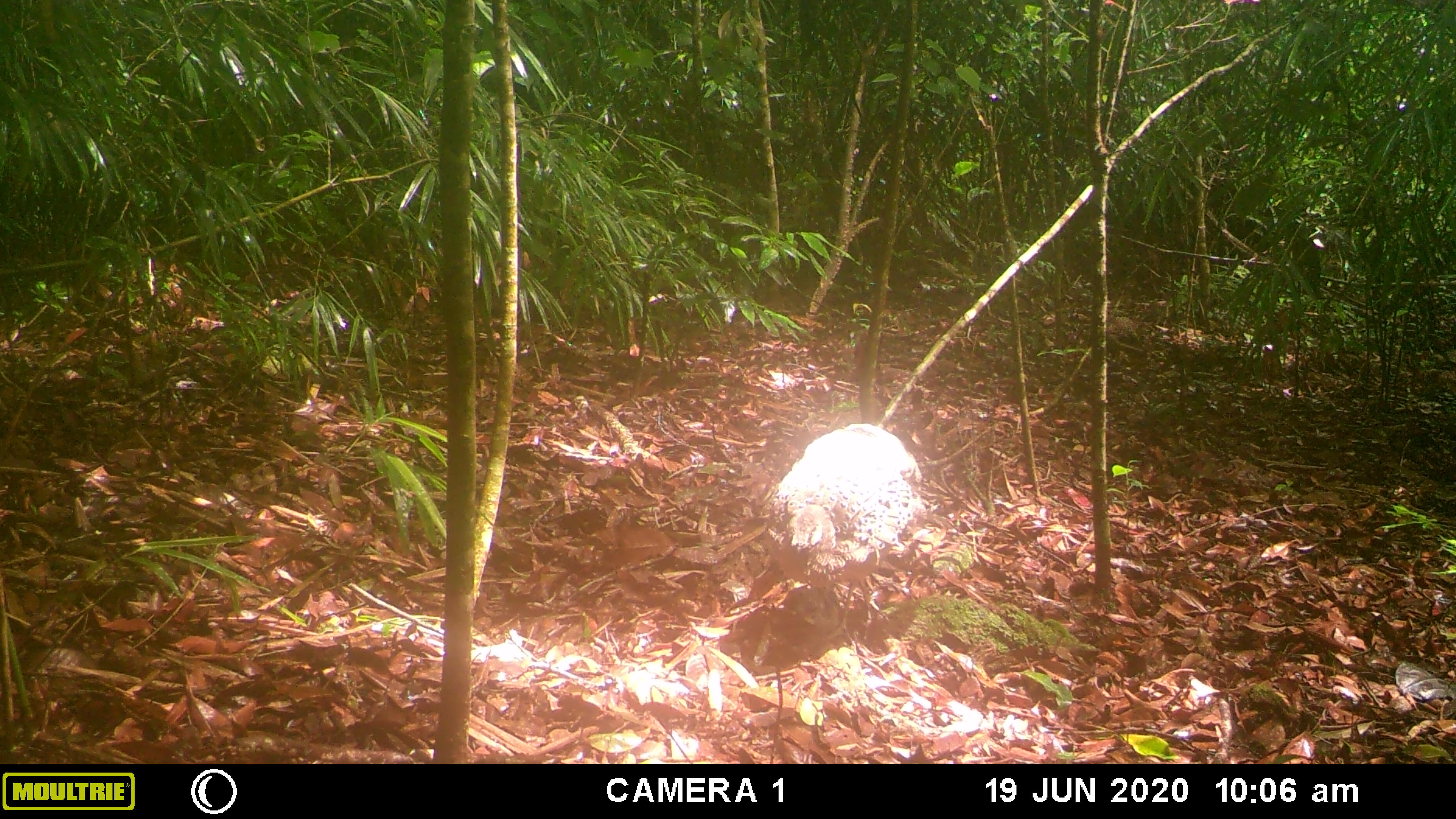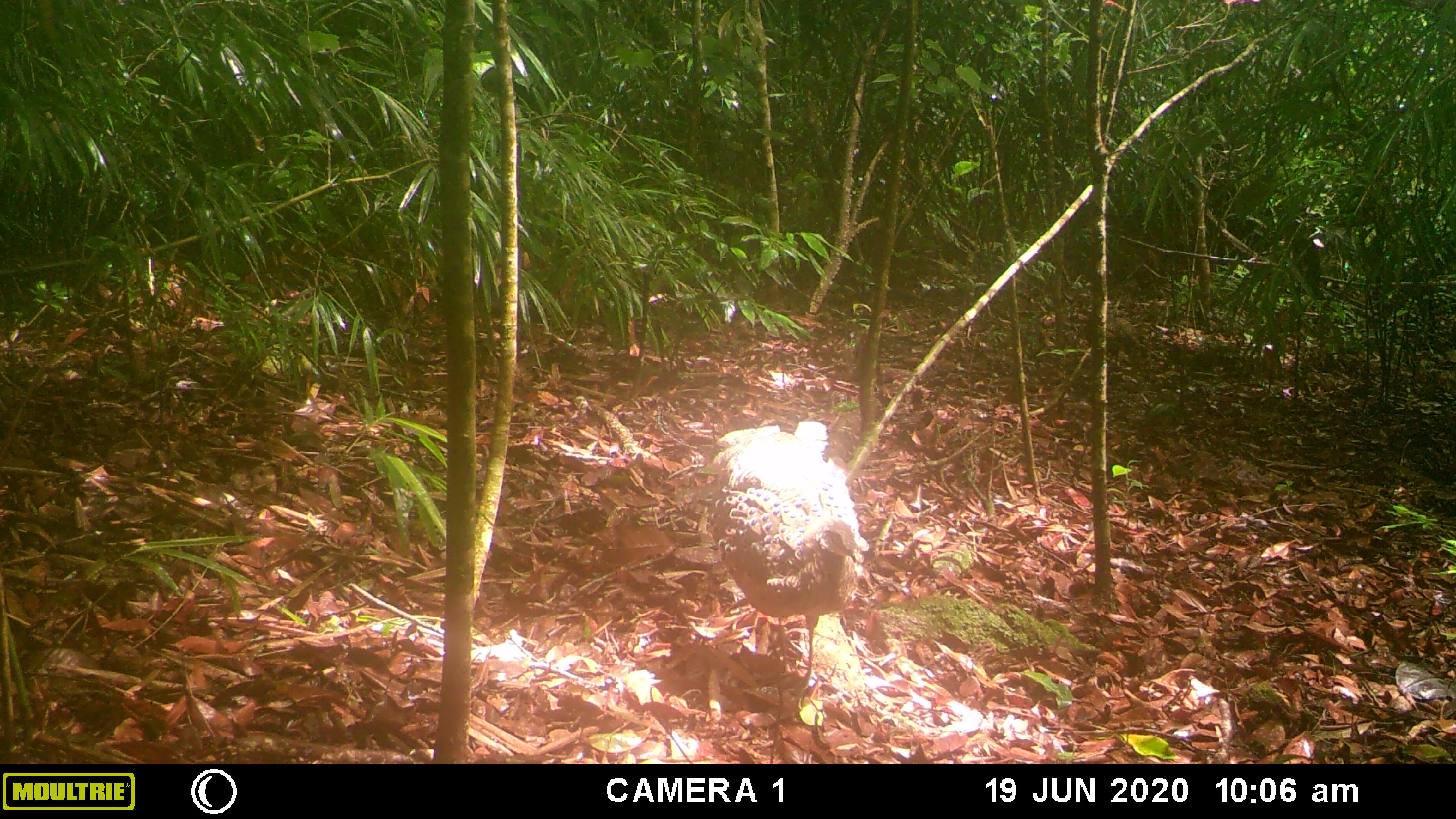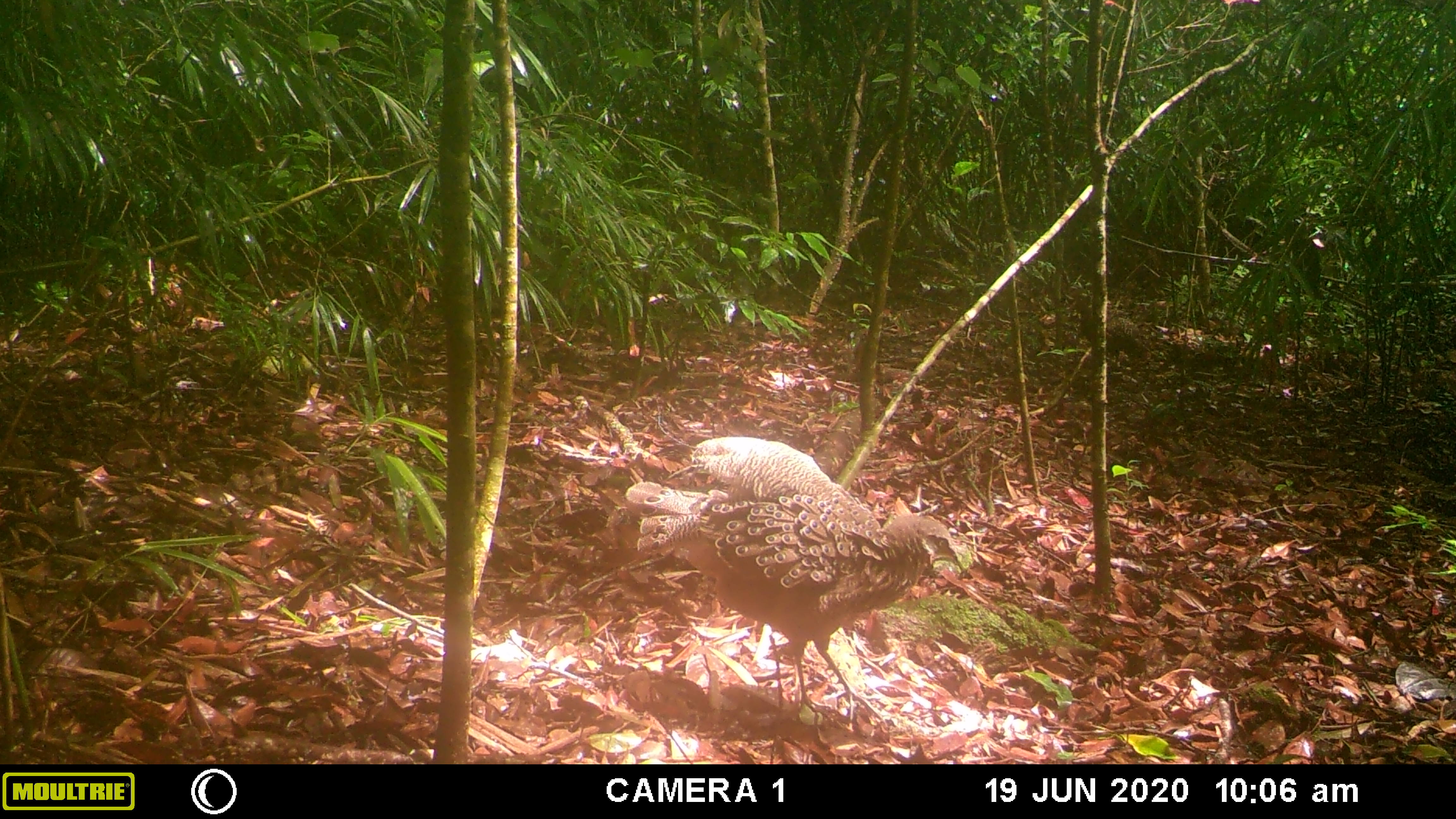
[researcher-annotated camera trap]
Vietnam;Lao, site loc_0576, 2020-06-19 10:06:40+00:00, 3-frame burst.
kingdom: Animalia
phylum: Chordata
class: Aves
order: Galliformes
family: Phasianidae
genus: Polyplectron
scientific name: Polyplectron bicalcaratum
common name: gray peacock-pheasant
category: grey peacock pheasant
Grey peacock pheasant (gray peacock-pheasant) (Polyplectron bicalcaratum). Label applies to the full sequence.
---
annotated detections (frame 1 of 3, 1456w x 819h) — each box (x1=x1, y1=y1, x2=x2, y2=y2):
grey peacock pheasant: (x1=763, y1=424, x2=927, y2=647)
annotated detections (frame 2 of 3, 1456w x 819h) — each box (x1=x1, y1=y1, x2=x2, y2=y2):
grey peacock pheasant: (x1=709, y1=421, x2=869, y2=689)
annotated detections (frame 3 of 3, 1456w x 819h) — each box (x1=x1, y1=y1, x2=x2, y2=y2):
grey peacock pheasant: (x1=624, y1=437, x2=967, y2=728)